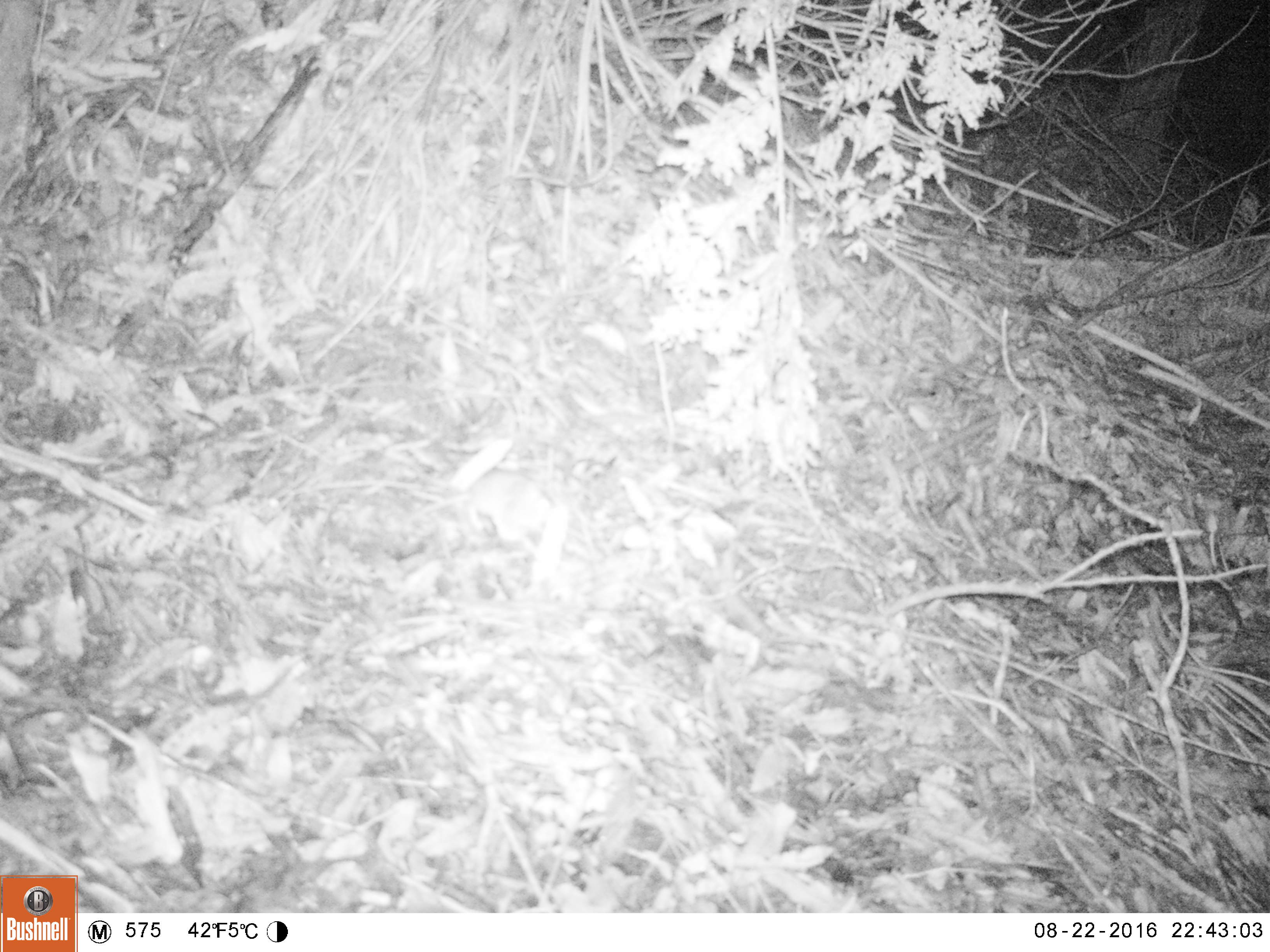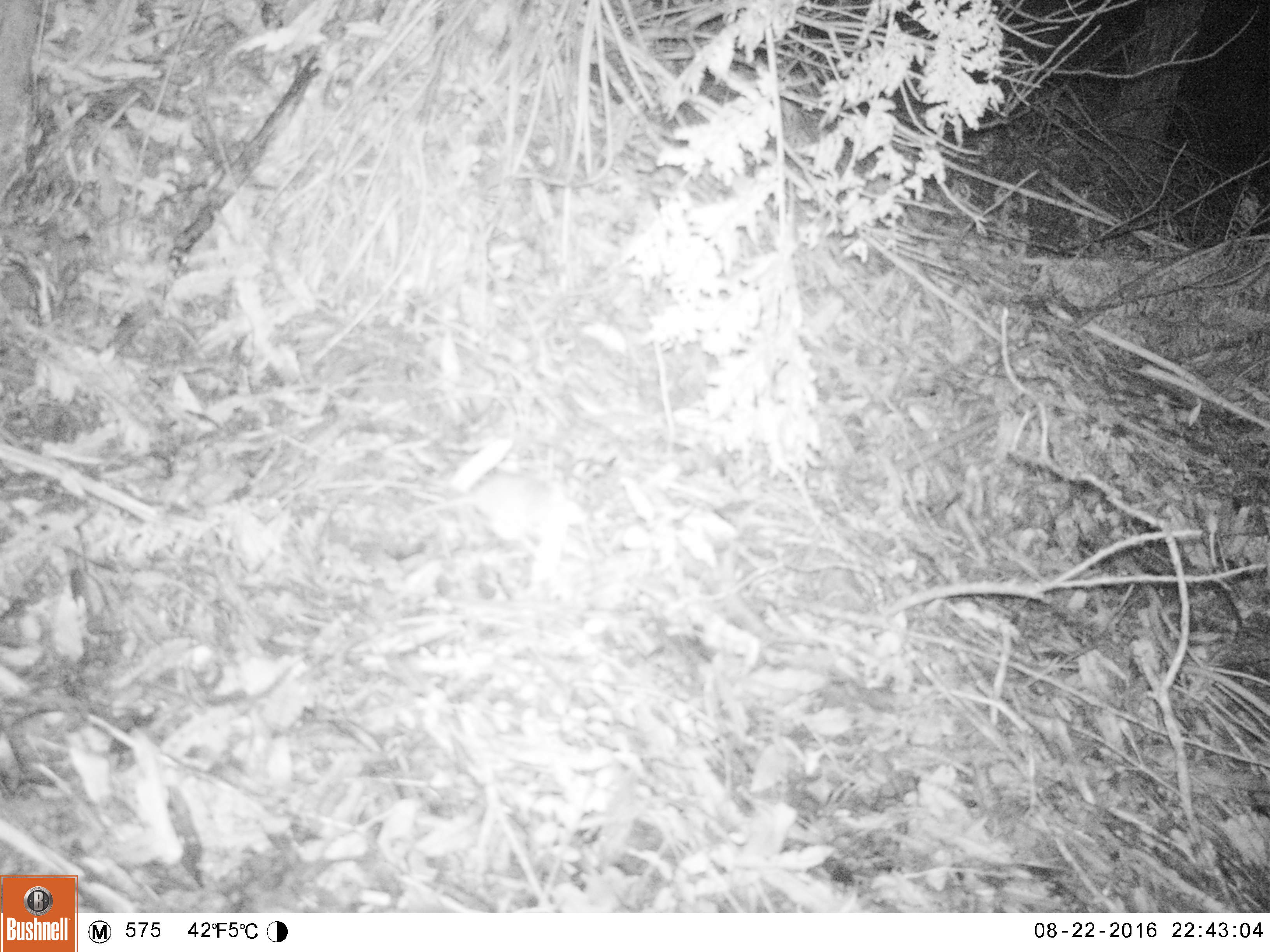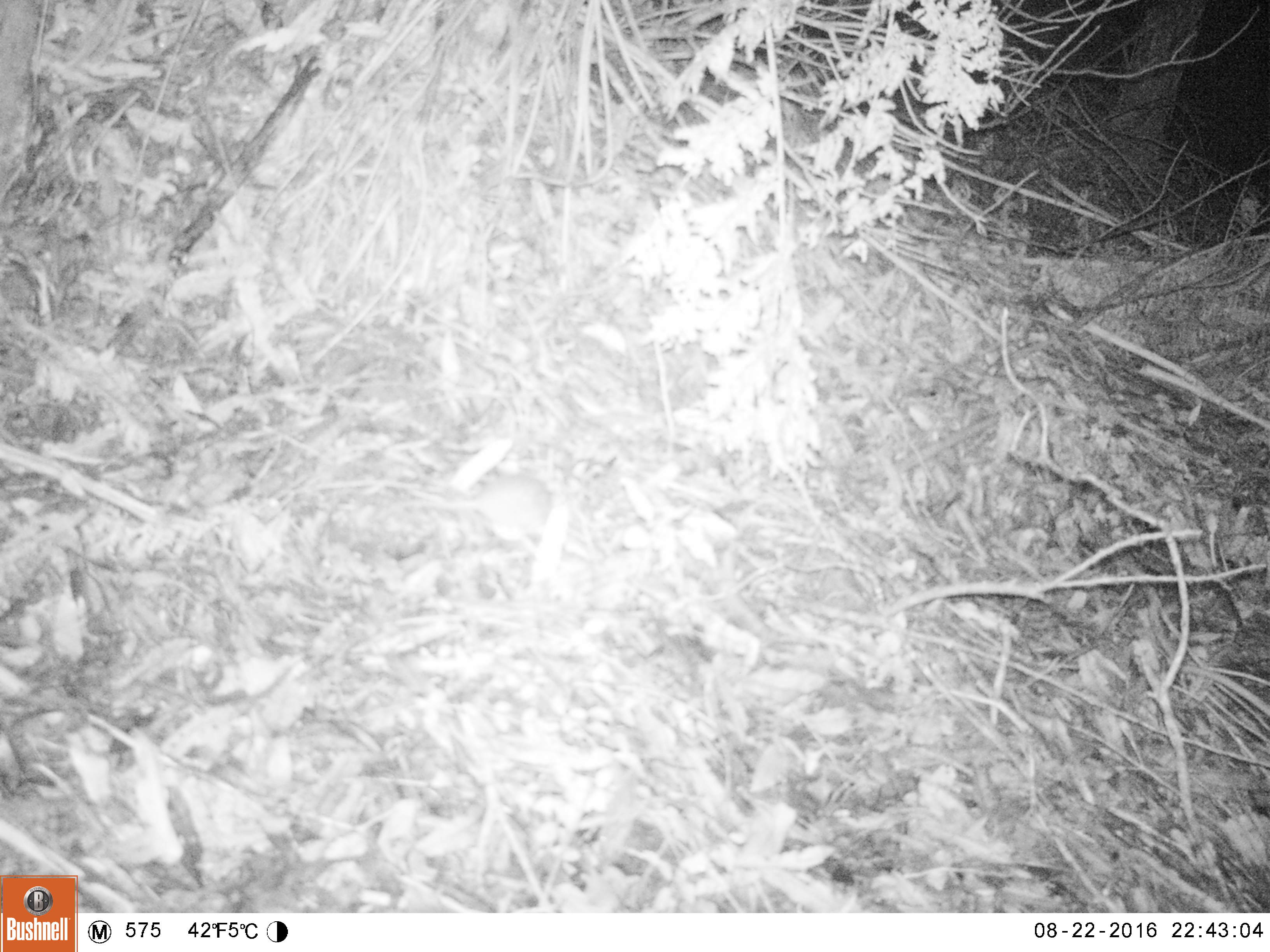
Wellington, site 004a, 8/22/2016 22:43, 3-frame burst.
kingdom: Animalia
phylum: Chordata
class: Mammalia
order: Rodentia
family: Muridae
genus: Rattus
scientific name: Rattus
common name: rat